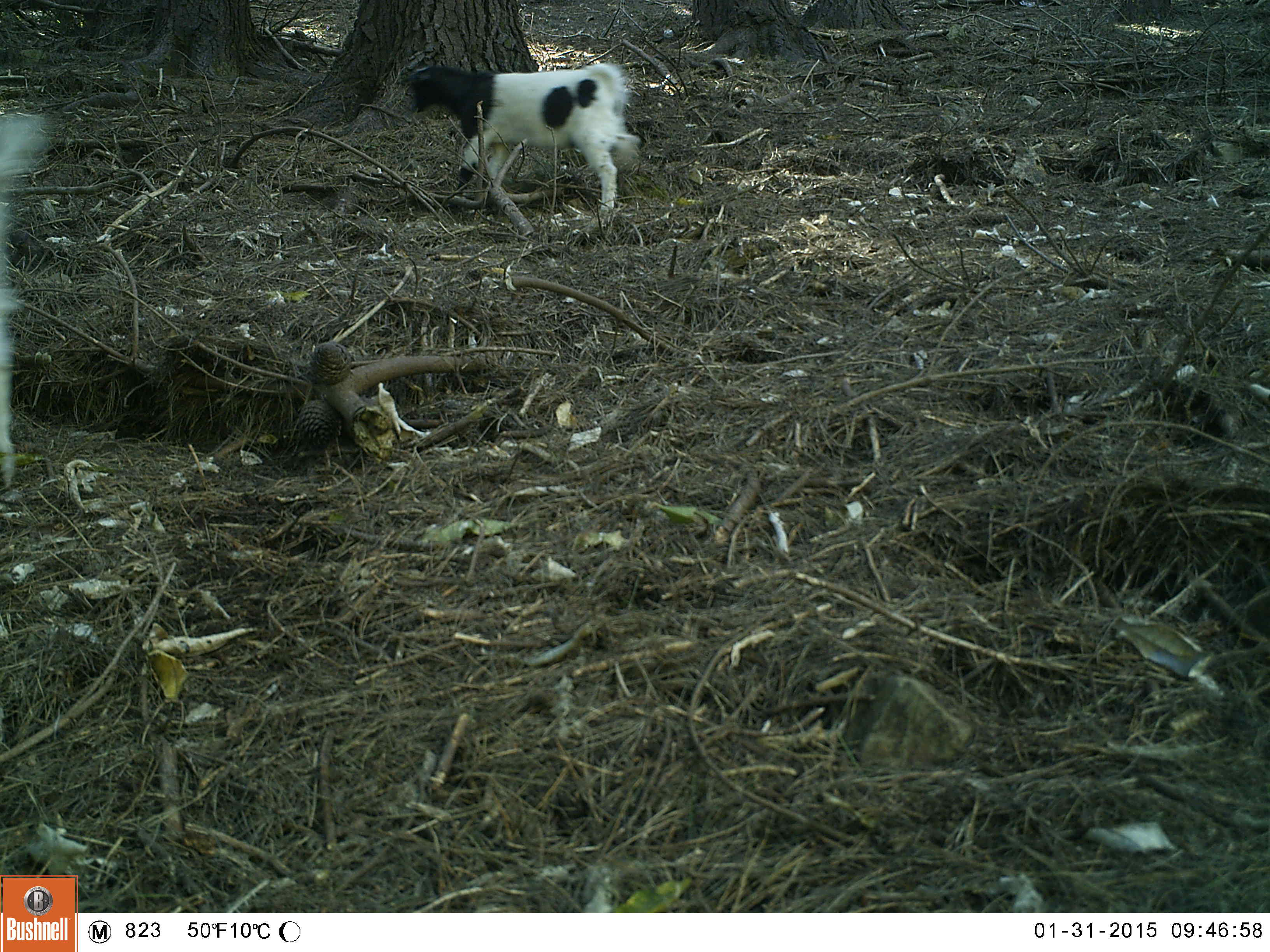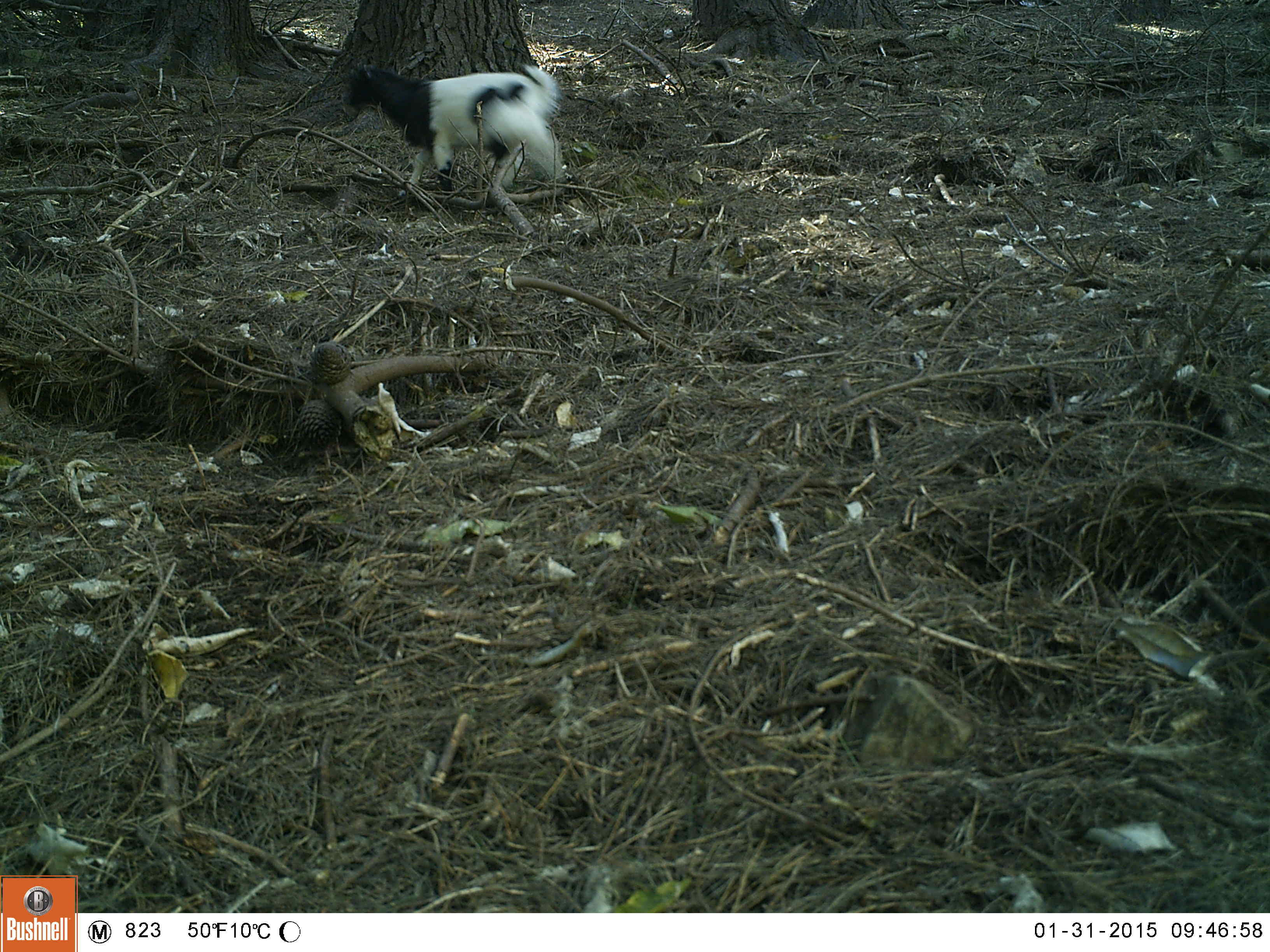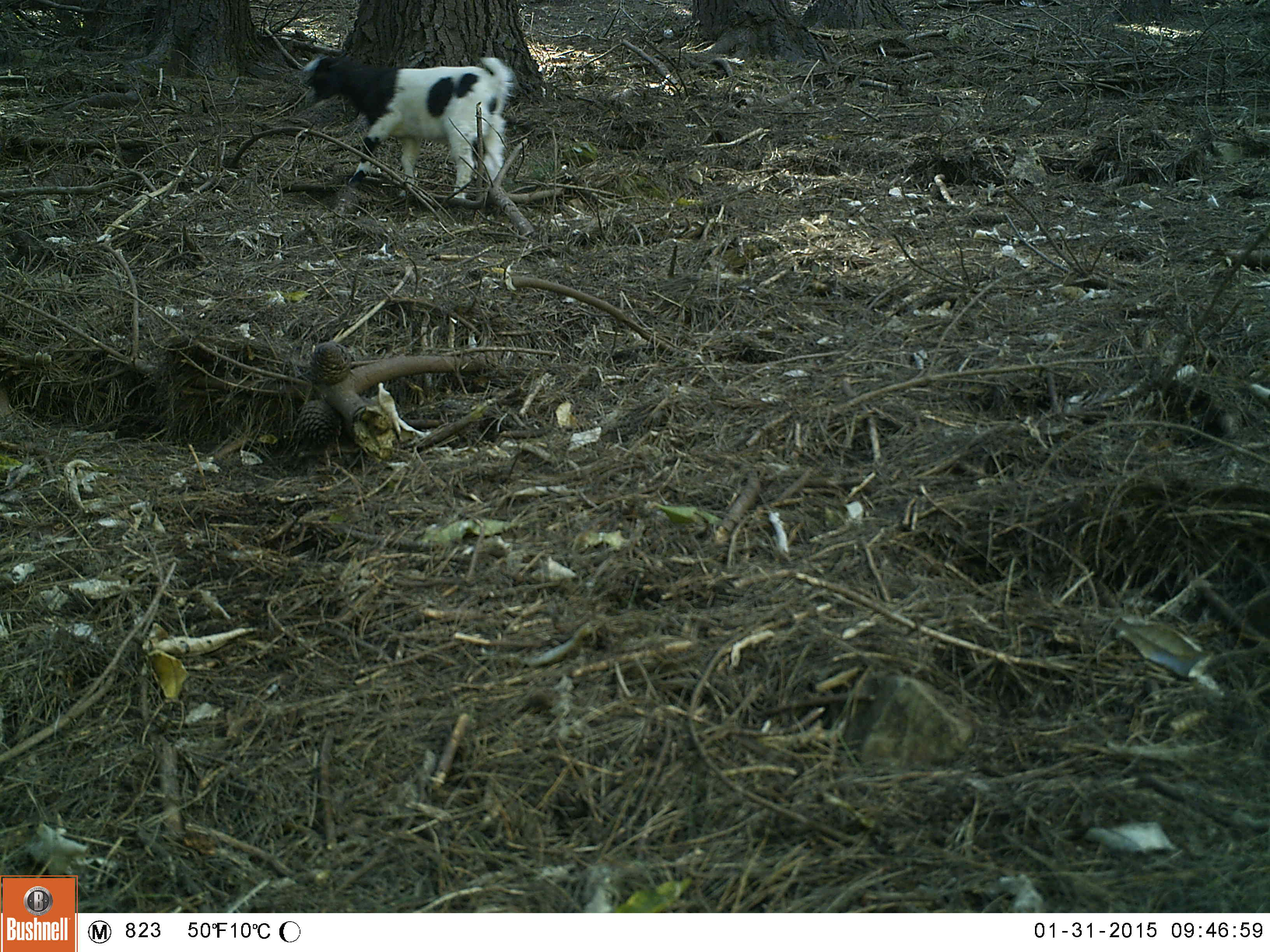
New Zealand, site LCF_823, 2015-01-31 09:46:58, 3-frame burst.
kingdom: Animalia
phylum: Chordata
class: Mammalia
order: Artiodactyla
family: Bovidae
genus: Capra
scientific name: Capra hircus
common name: goat